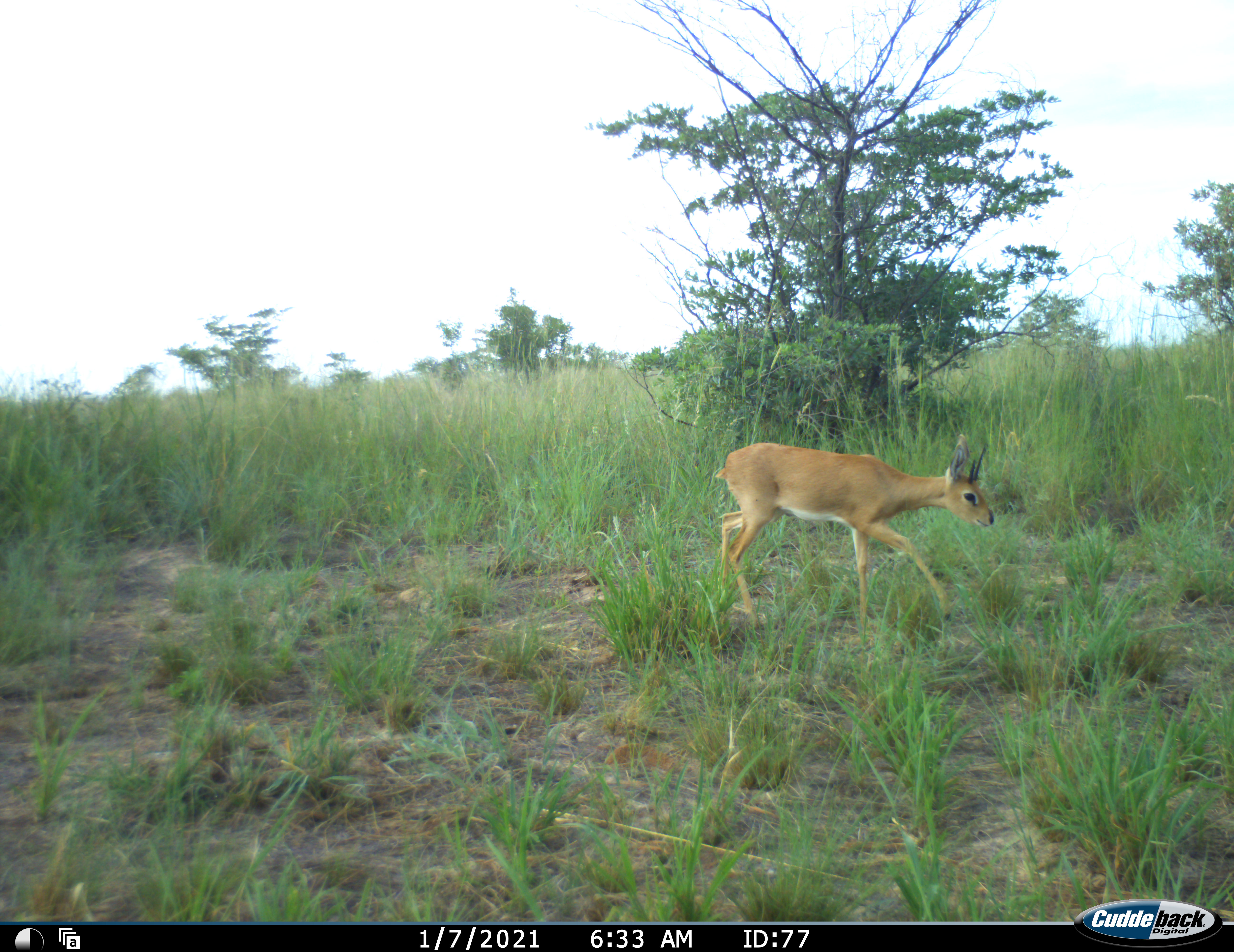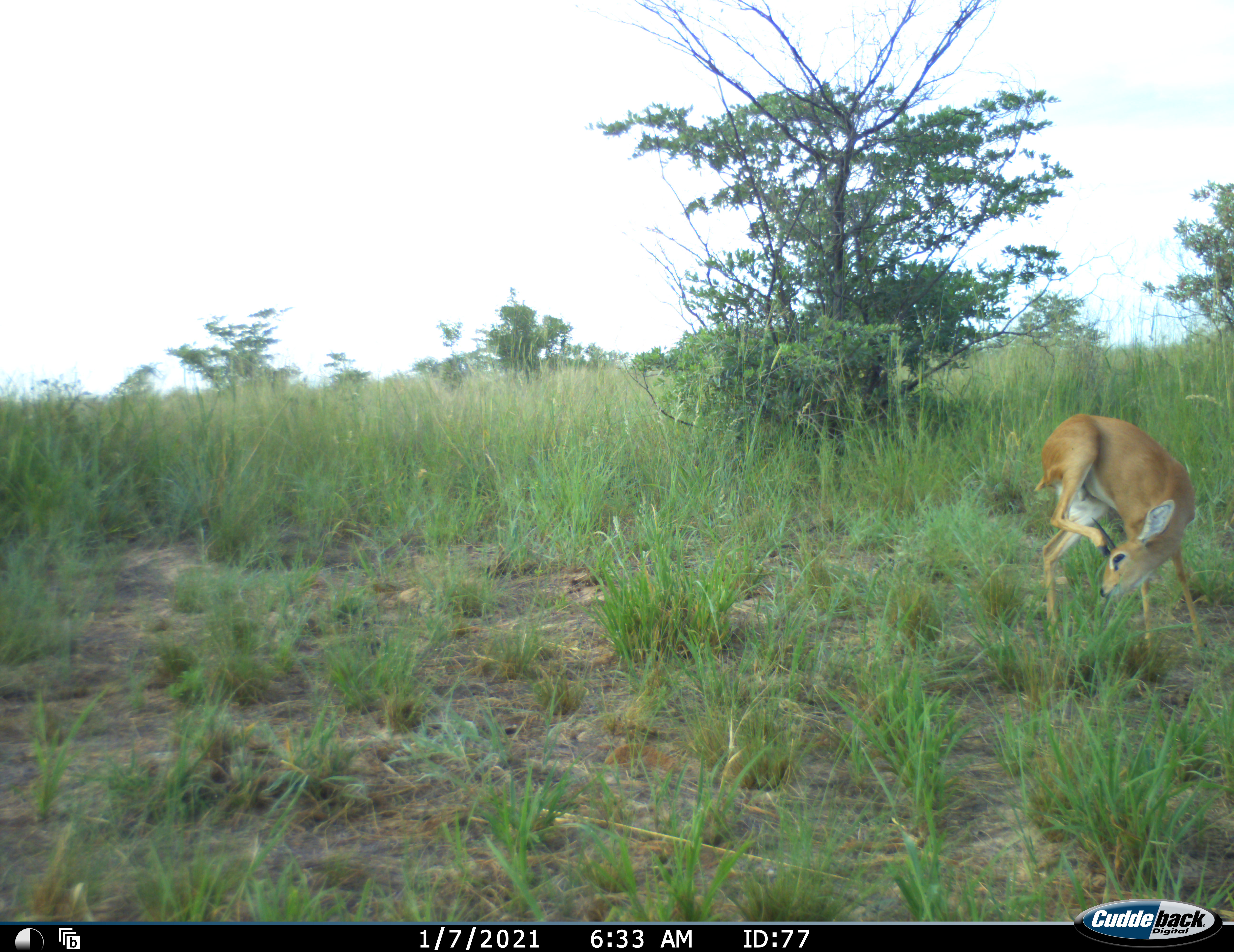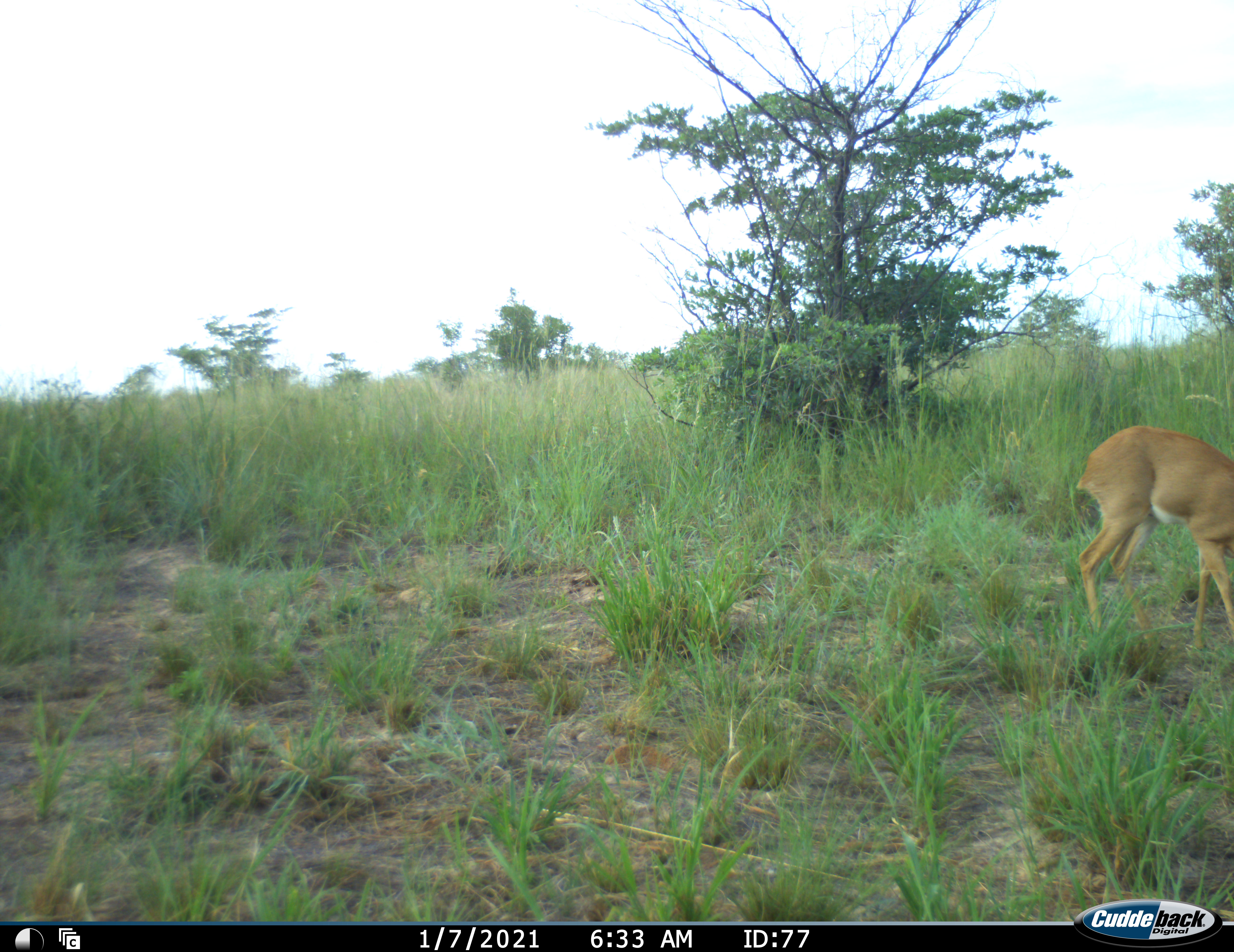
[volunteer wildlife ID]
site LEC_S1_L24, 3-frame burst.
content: unidentified animal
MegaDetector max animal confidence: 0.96